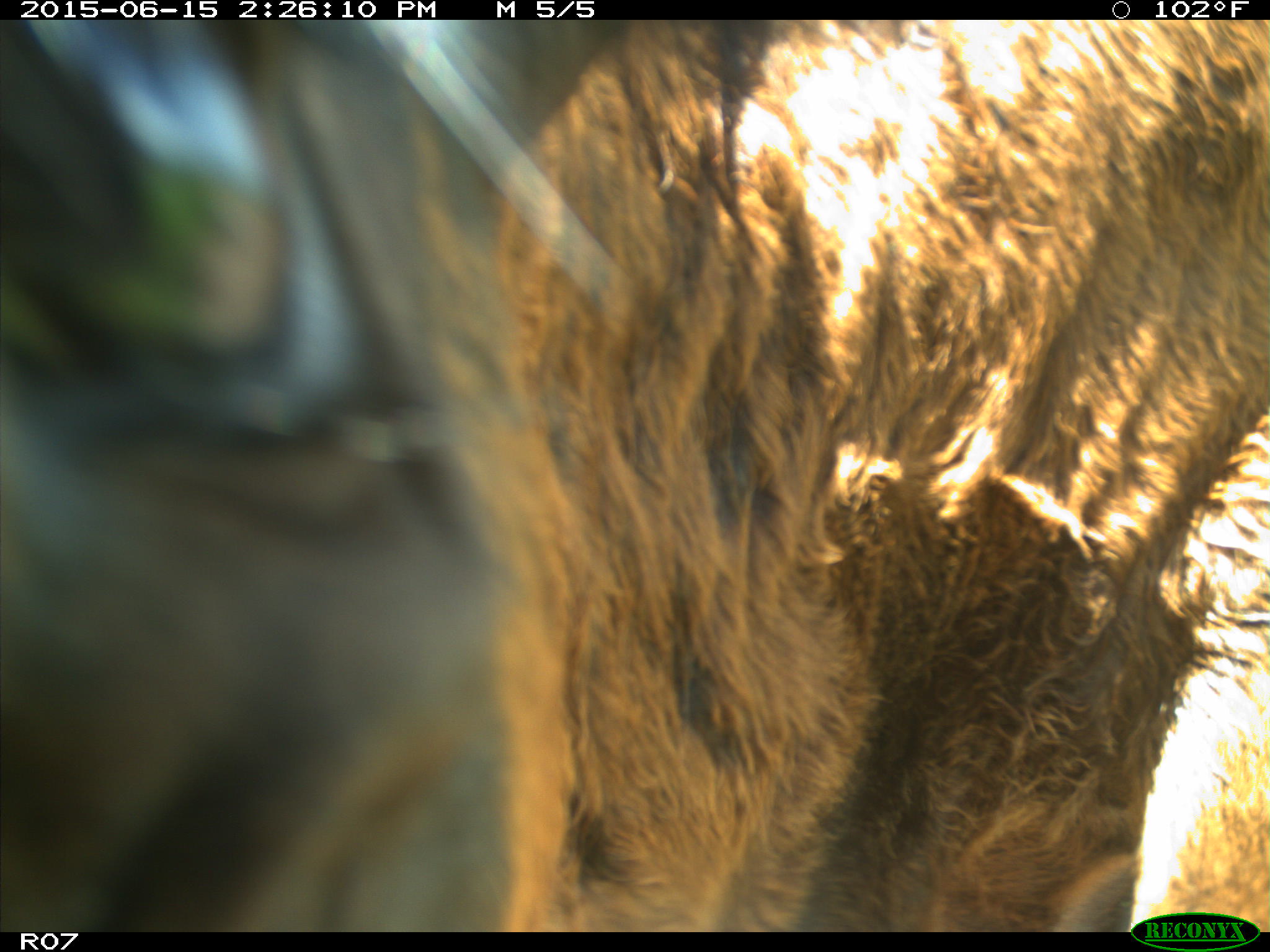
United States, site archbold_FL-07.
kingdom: Animalia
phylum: Chordata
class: Mammalia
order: Artiodactyla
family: Bovidae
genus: Bos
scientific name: Bos taurus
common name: domestic cow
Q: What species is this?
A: Bos taurus (domestic cow).